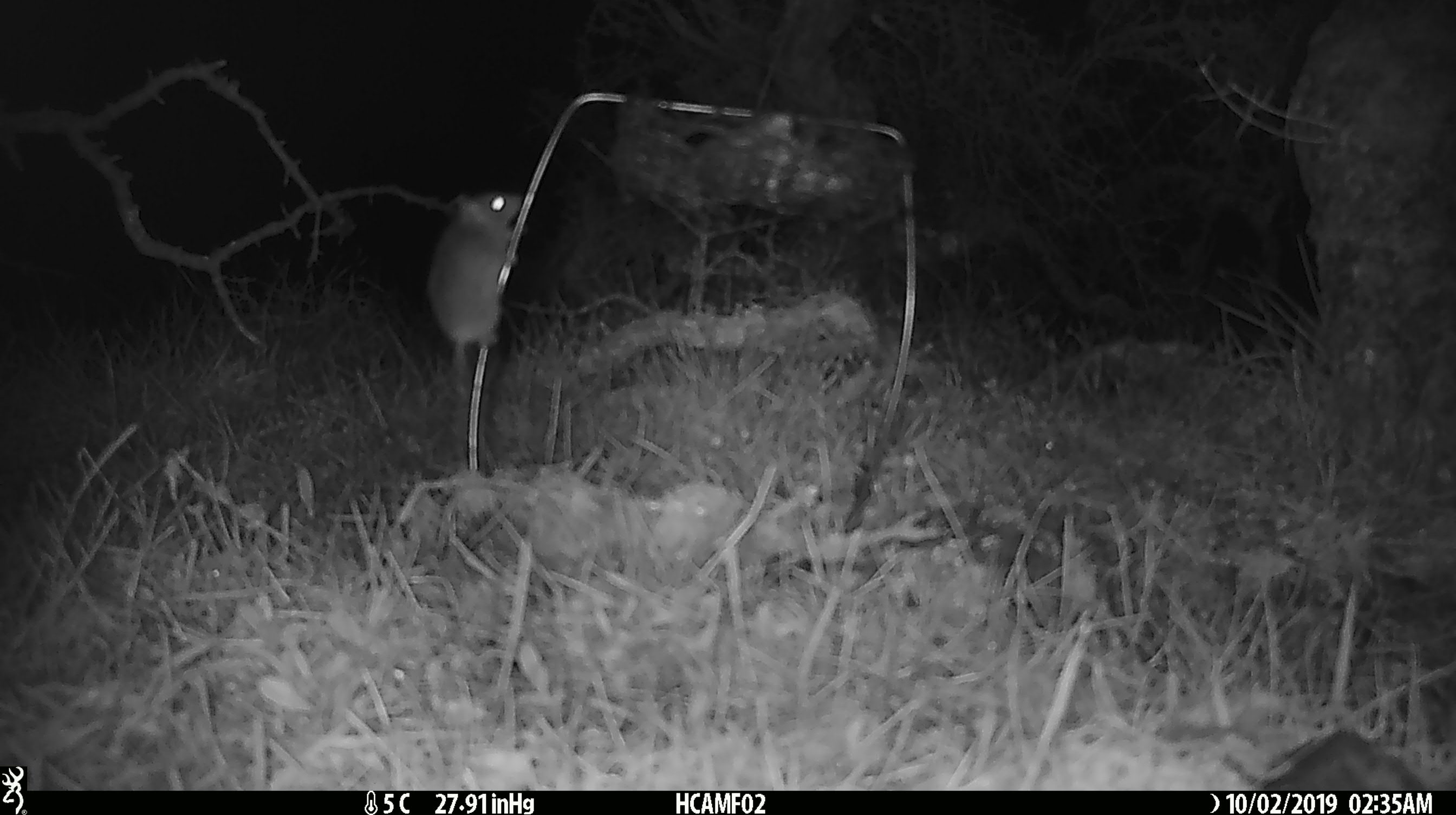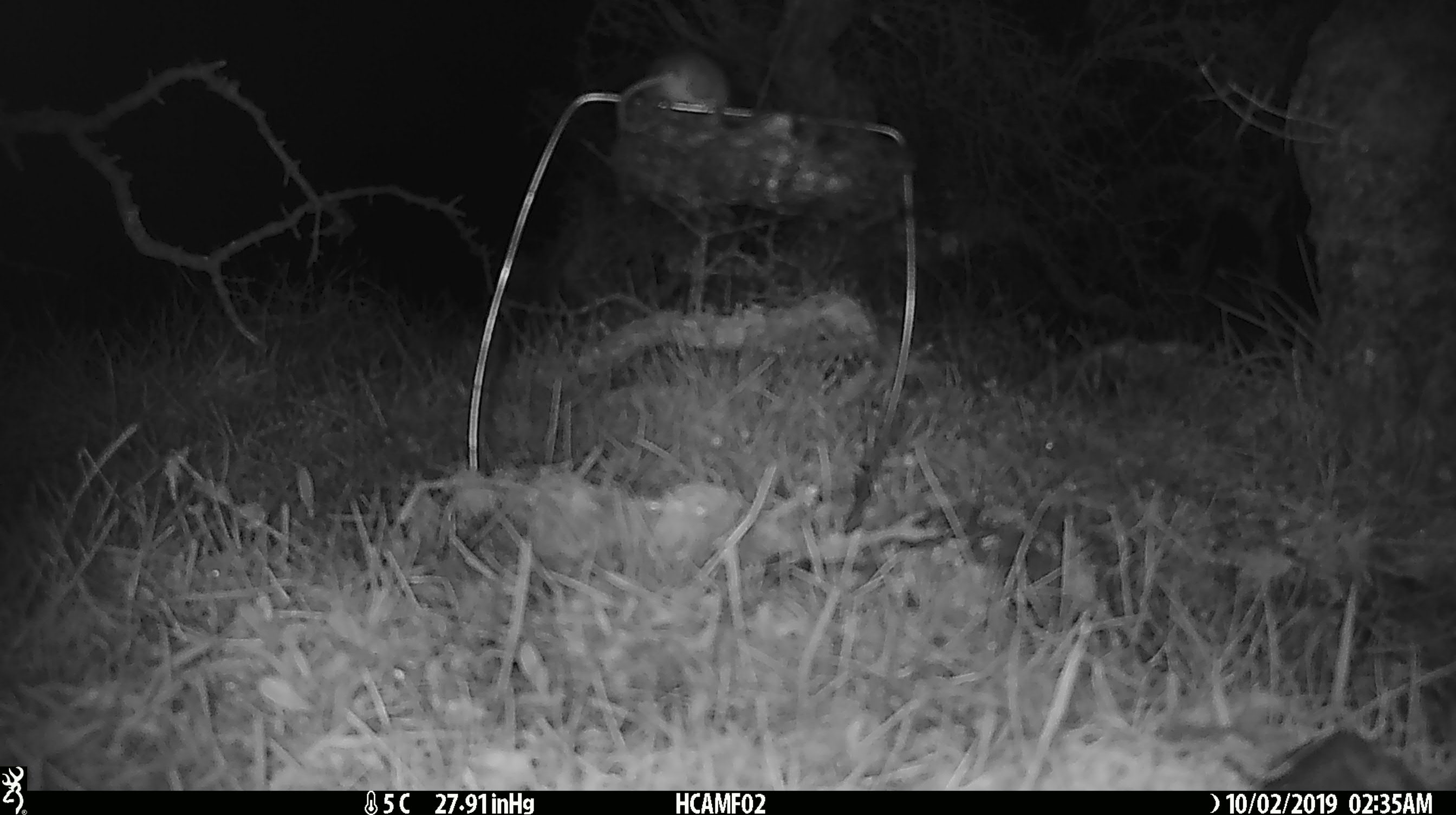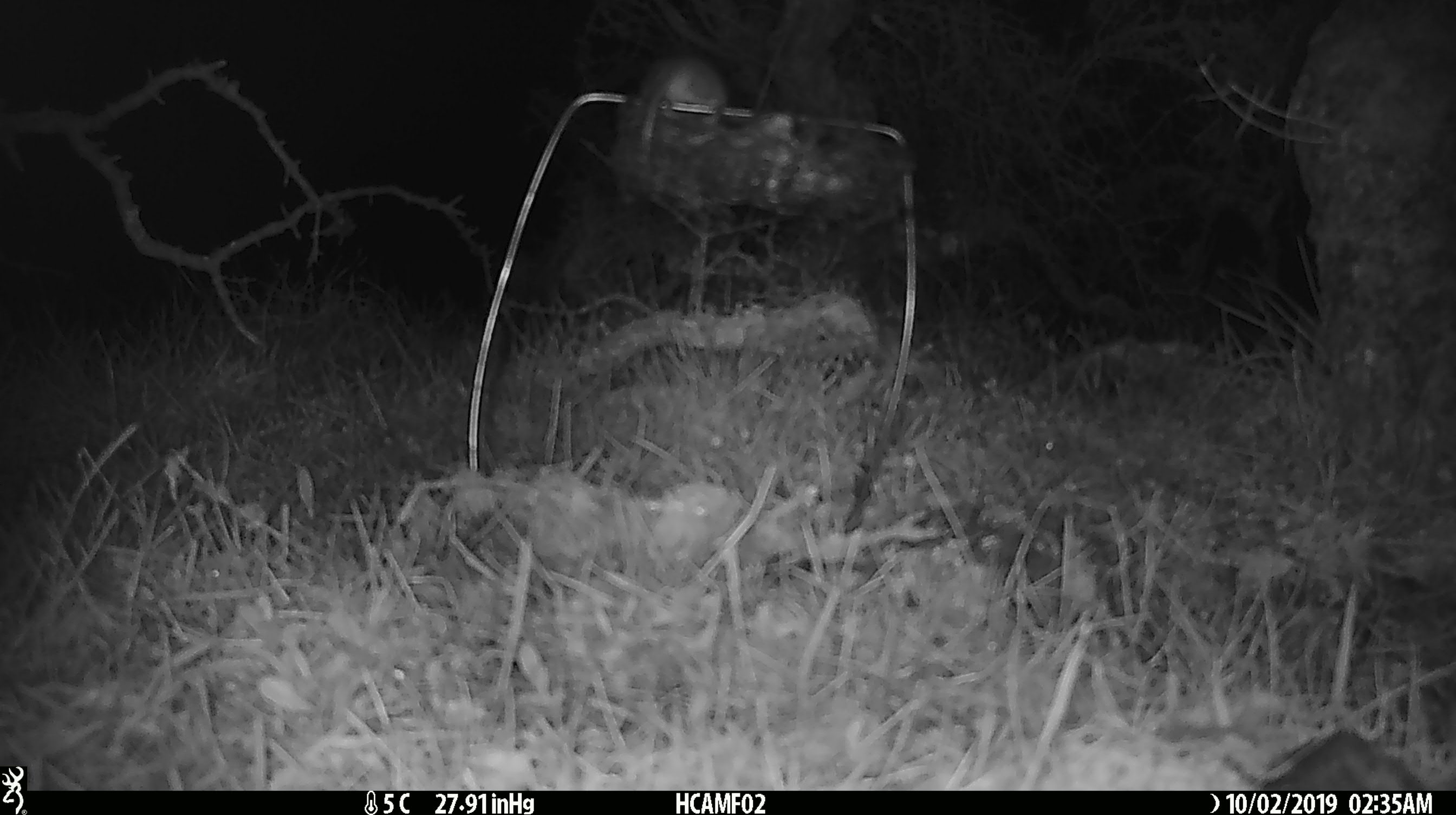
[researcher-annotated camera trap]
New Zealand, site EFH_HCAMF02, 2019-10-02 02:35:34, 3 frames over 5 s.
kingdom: Animalia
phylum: Chordata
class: Mammalia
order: Rodentia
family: Muridae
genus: Mus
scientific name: Mus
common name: mouse